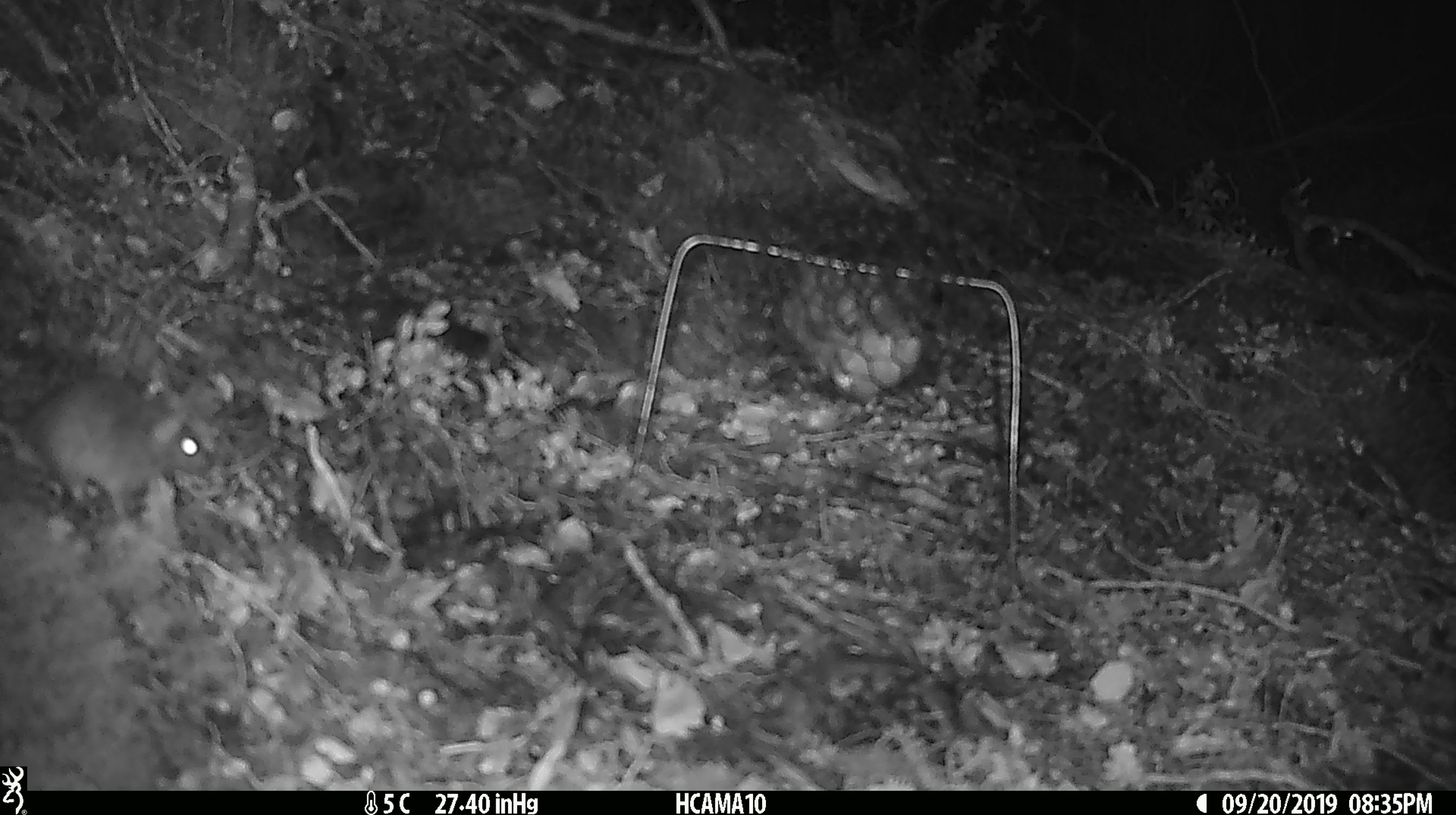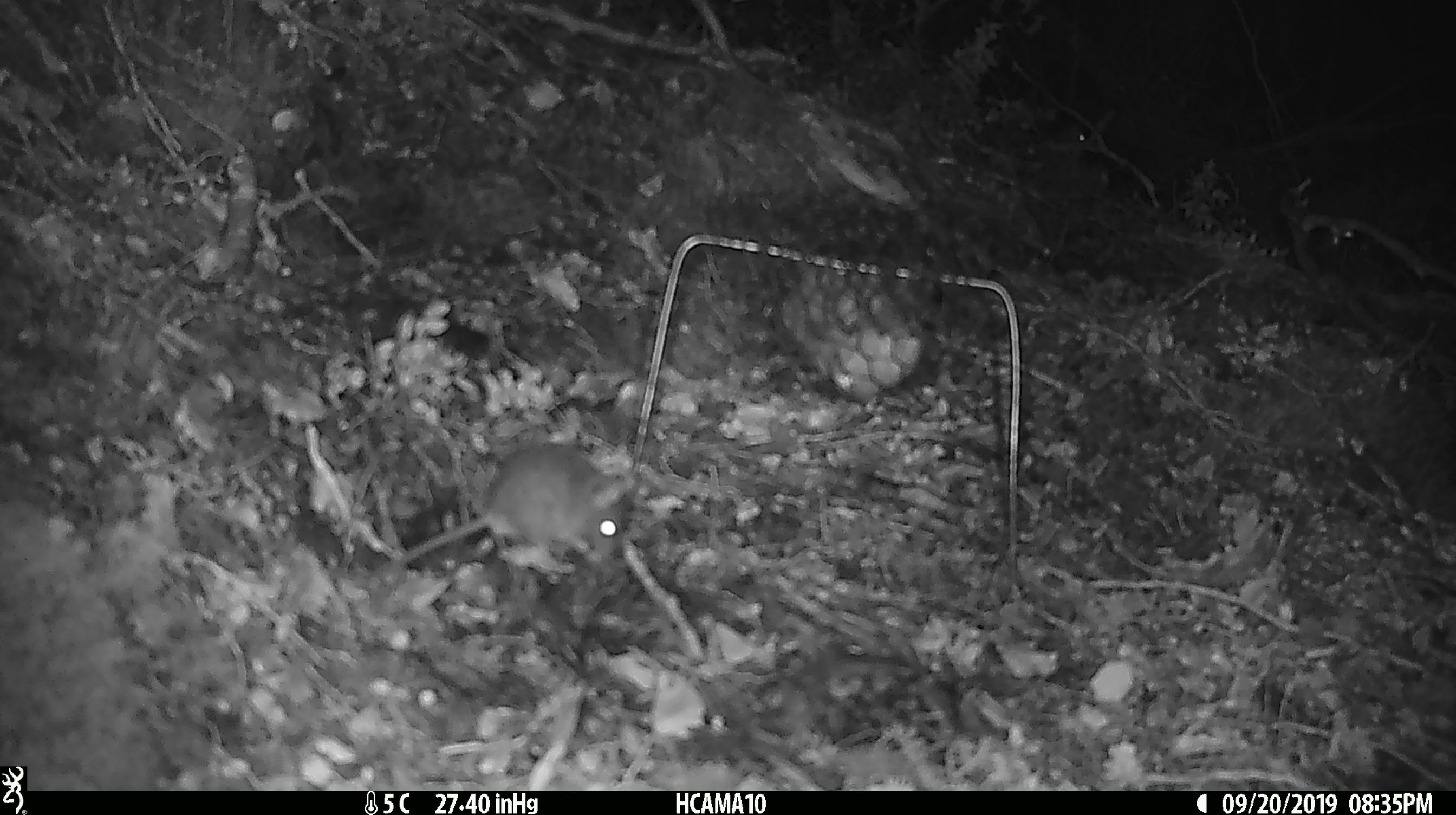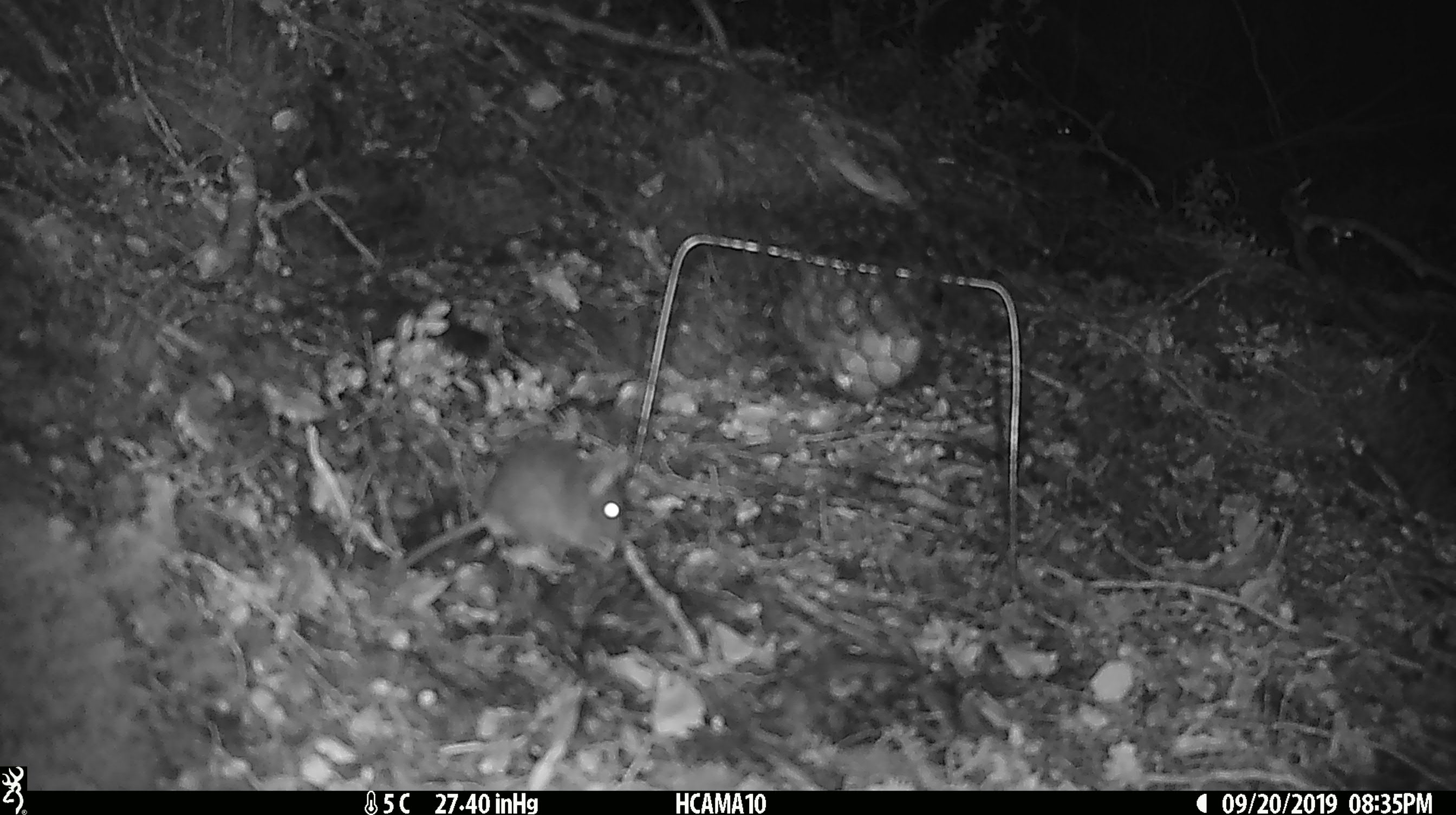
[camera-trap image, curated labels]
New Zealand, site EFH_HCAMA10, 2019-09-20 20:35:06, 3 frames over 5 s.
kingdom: Animalia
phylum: Chordata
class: Mammalia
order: Rodentia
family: Muridae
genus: Mus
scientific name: Mus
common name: mouse